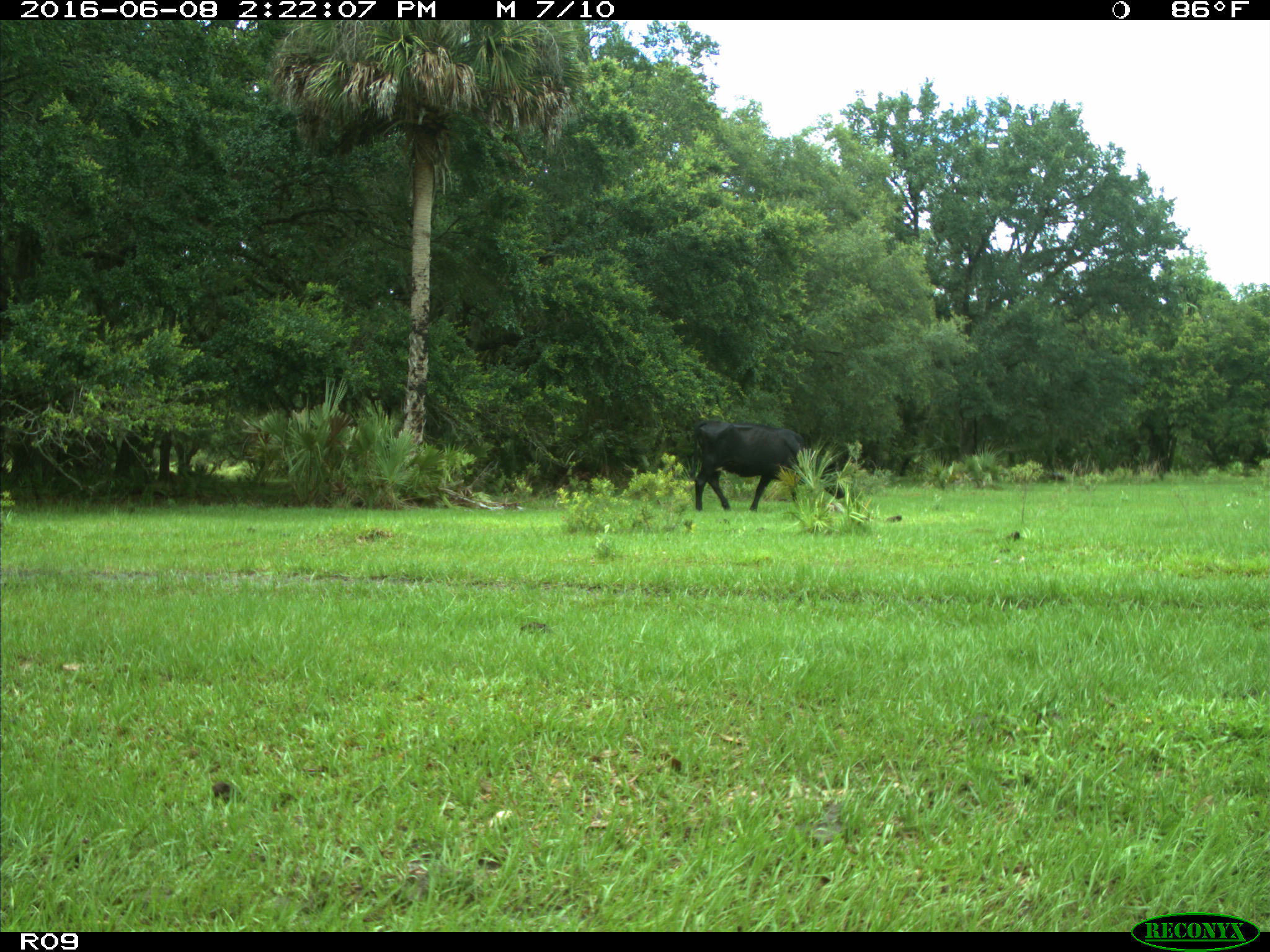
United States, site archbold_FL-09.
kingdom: Animalia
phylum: Chordata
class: Mammalia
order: Artiodactyla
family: Bovidae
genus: Bos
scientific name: Bos taurus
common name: domestic cow